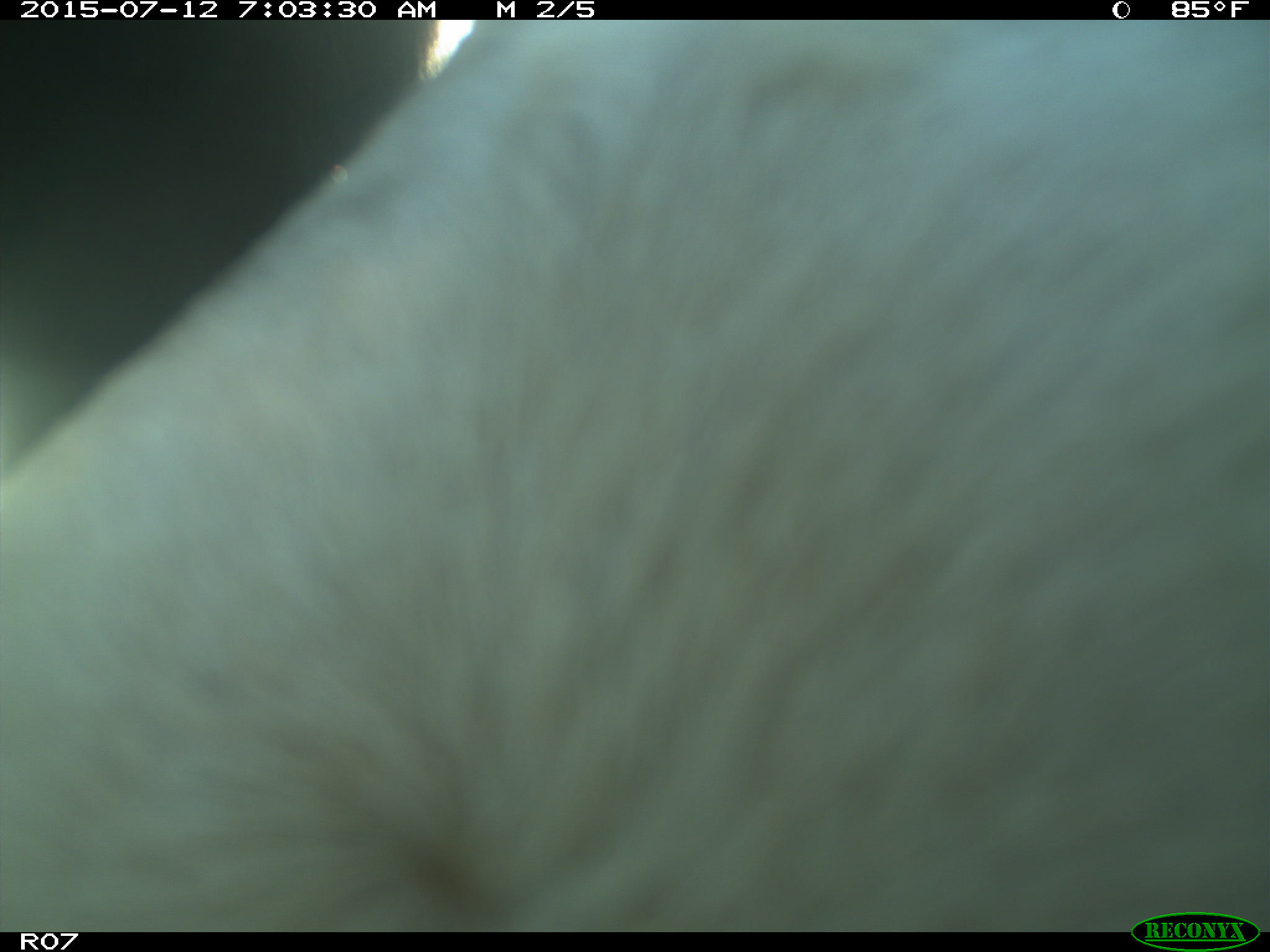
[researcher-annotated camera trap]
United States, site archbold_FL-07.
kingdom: Animalia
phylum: Chordata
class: Mammalia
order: Artiodactyla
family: Bovidae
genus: Bos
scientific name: Bos taurus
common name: domestic cow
Bos taurus (domestic cow).